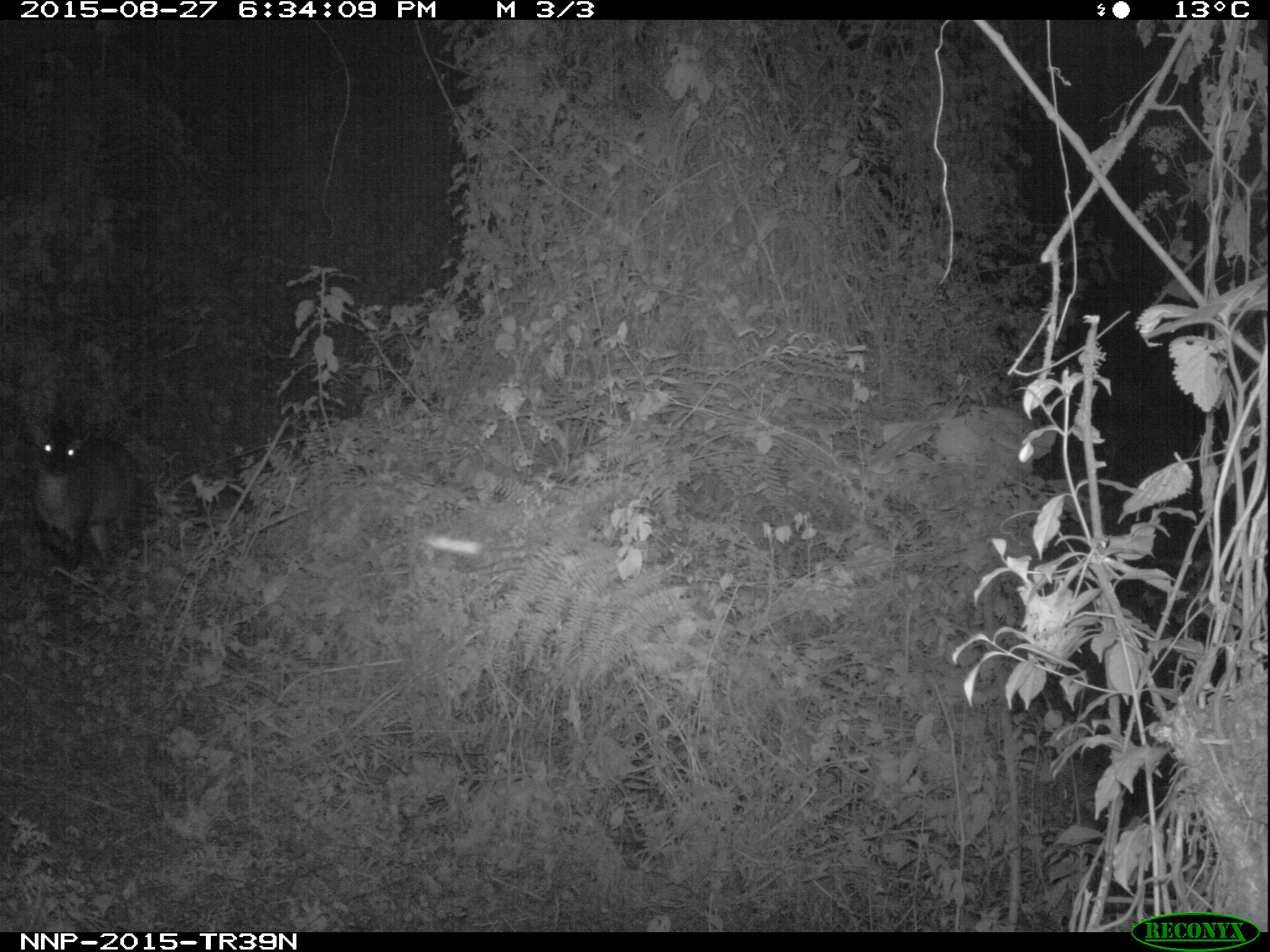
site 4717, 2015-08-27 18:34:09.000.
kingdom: Animalia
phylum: Chordata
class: Mammalia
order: Artiodactyla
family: Bovidae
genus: Cephalophus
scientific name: Cephalophus nigrifrons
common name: black-fronted duiker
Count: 1.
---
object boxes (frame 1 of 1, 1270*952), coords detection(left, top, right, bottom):
cephalophus nigrifrons: detection(17, 400, 142, 593)